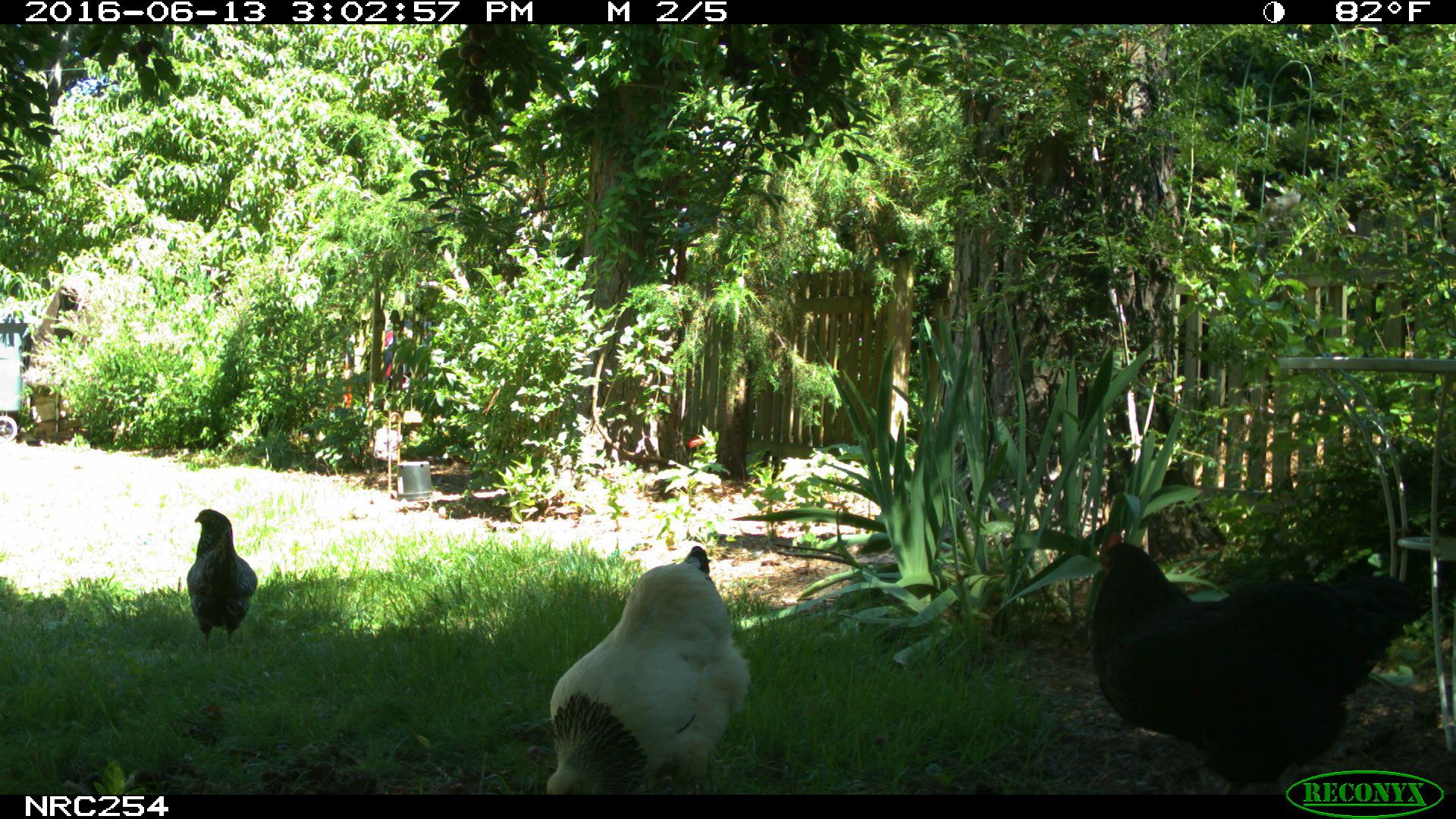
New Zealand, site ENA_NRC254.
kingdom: Animalia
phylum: Chordata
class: Aves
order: Galliformes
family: Phasianidae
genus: Gallus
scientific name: Gallus gallus domesticus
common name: chicken